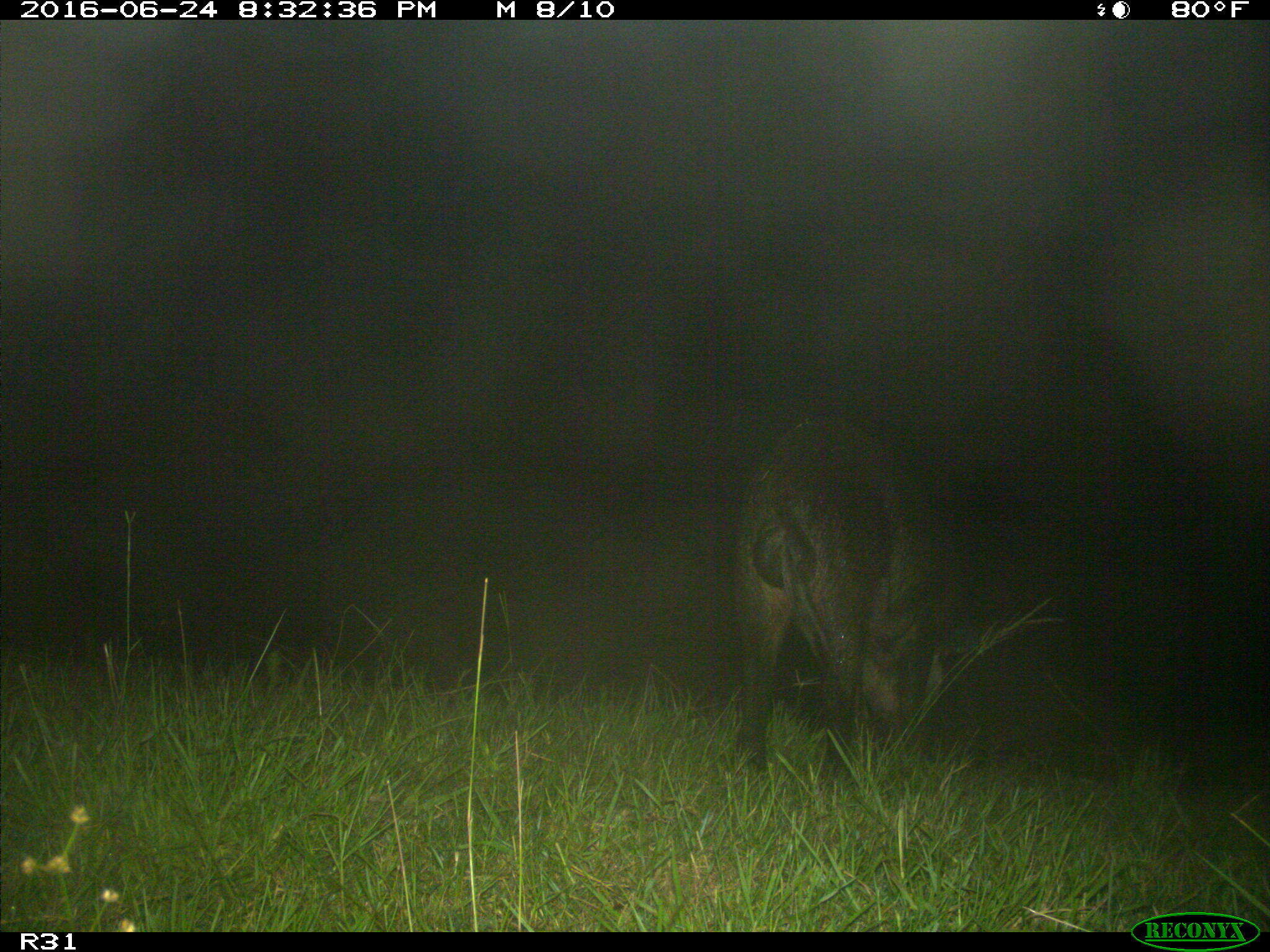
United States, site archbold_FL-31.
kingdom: Animalia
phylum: Chordata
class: Mammalia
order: Artiodactyla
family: Suidae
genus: Sus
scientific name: Sus scrofa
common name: wild boar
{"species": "Sus scrofa (wild boar)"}